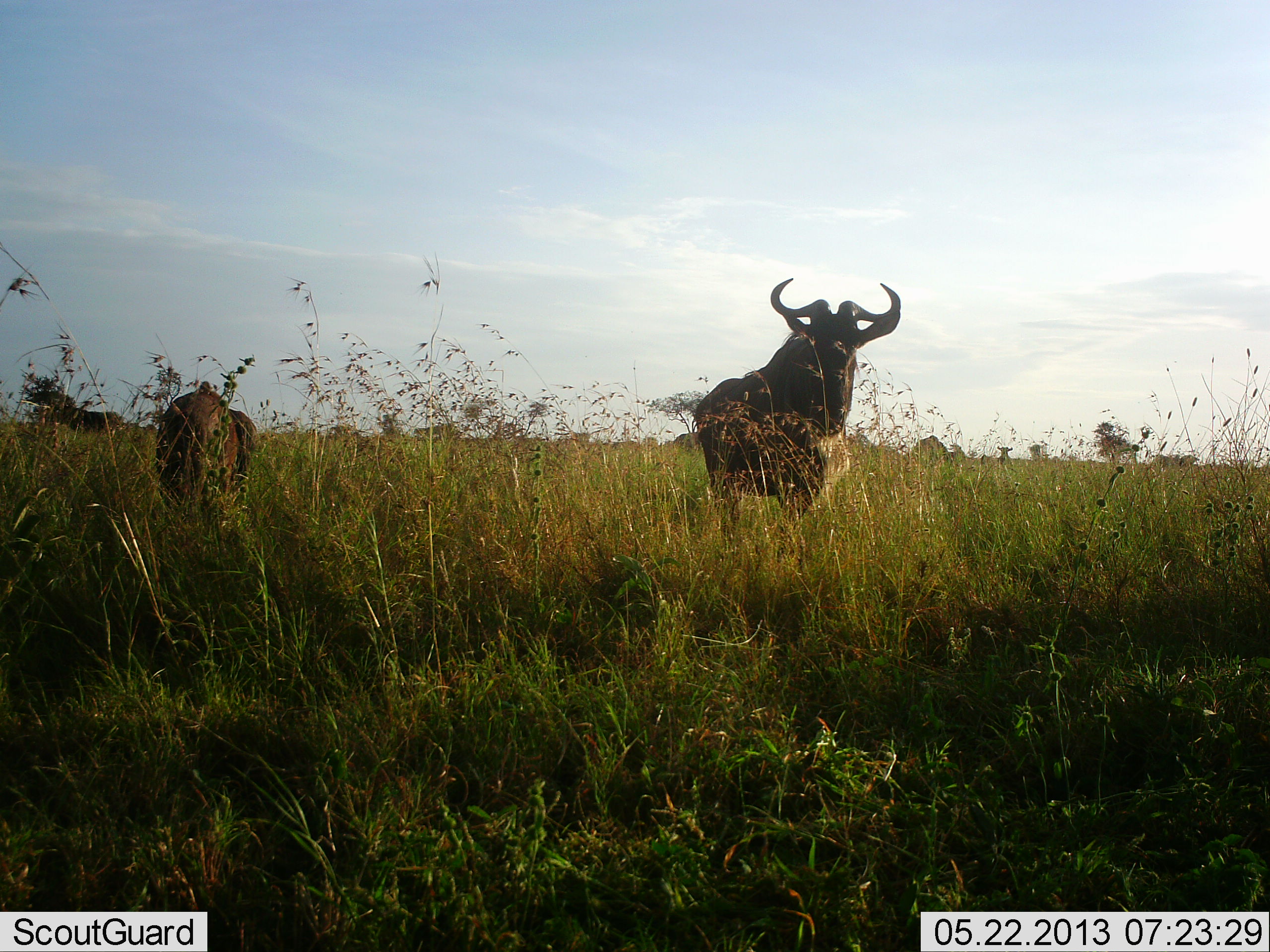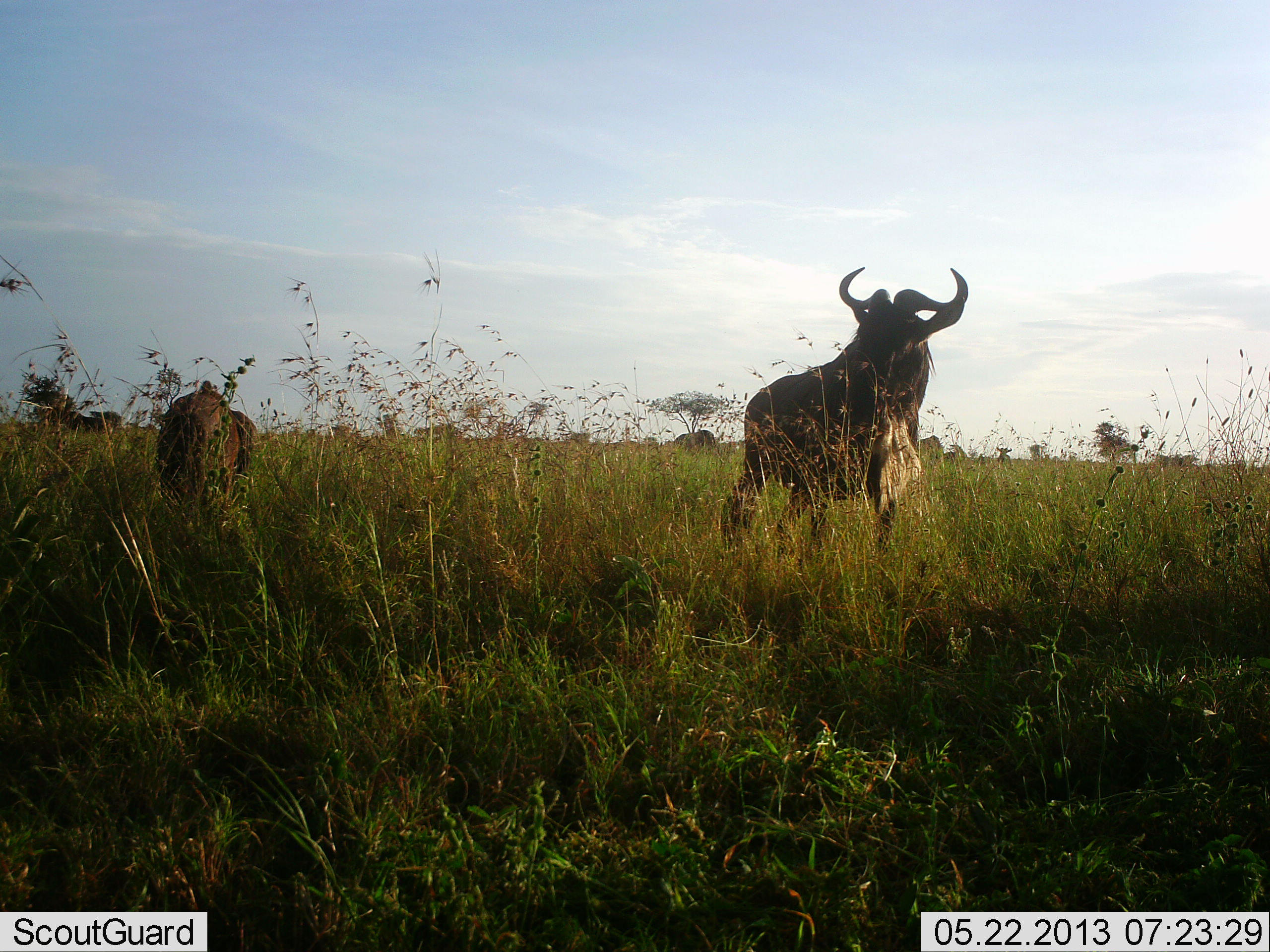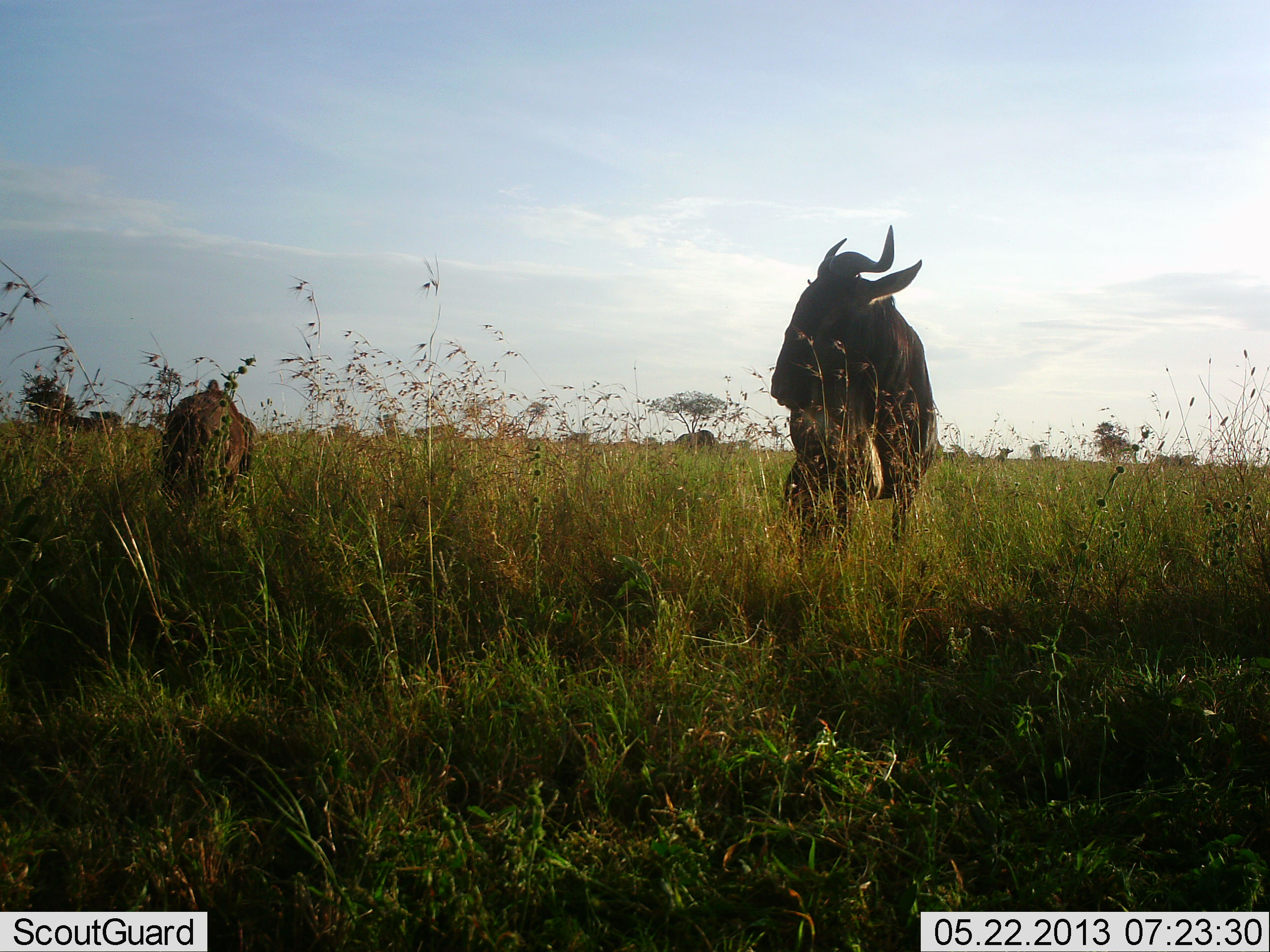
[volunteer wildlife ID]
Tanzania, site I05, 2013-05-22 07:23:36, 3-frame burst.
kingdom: Animalia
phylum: Chordata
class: Mammalia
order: Artiodactyla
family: Bovidae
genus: Connochaetes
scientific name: Connochaetes taurinus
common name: blue wildebeest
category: wildebeest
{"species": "wildebeest (blue wildebeest) (Connochaetes taurinus)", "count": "2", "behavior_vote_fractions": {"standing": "48%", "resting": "0%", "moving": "71%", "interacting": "0%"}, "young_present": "0%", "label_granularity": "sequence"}